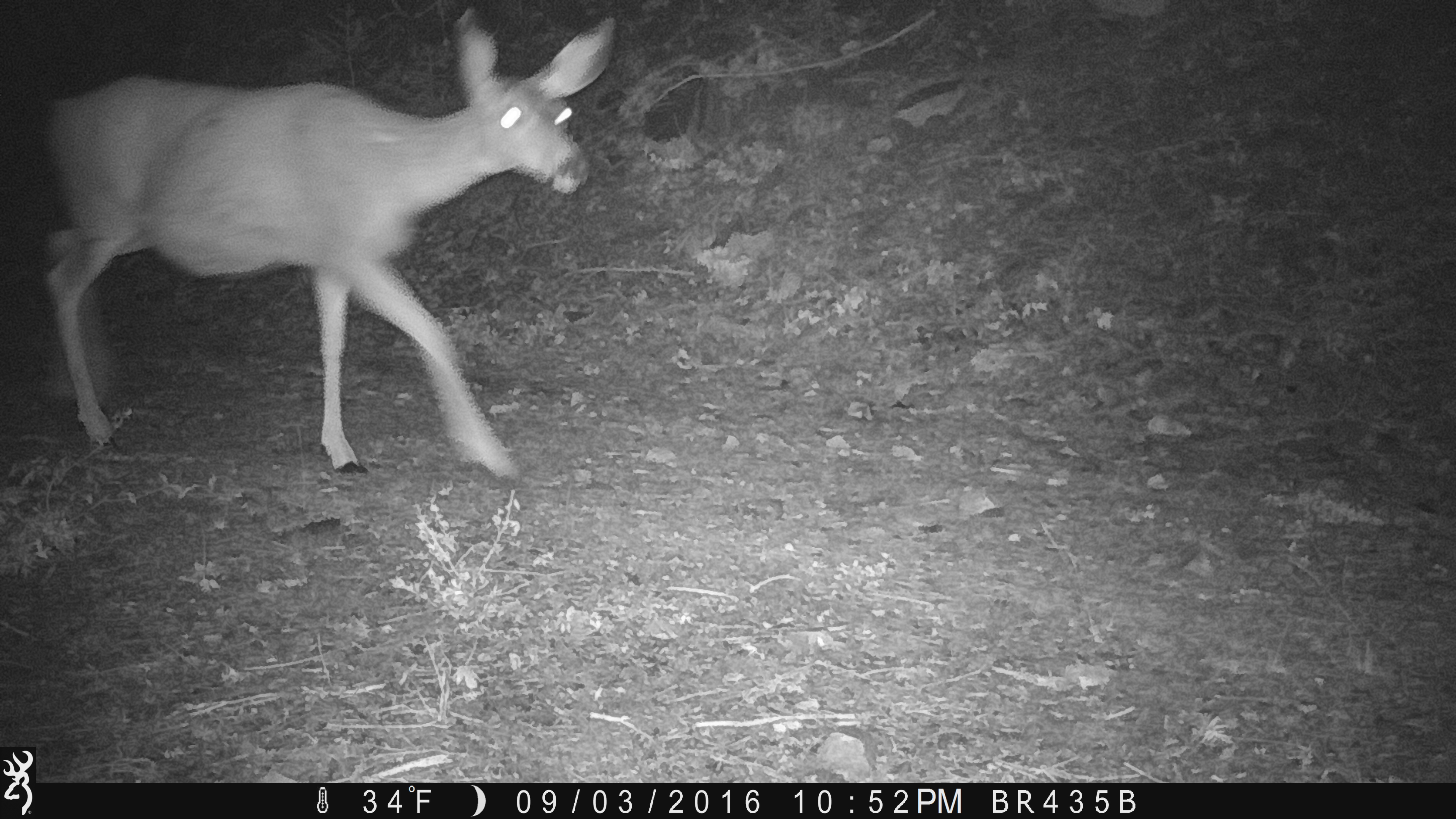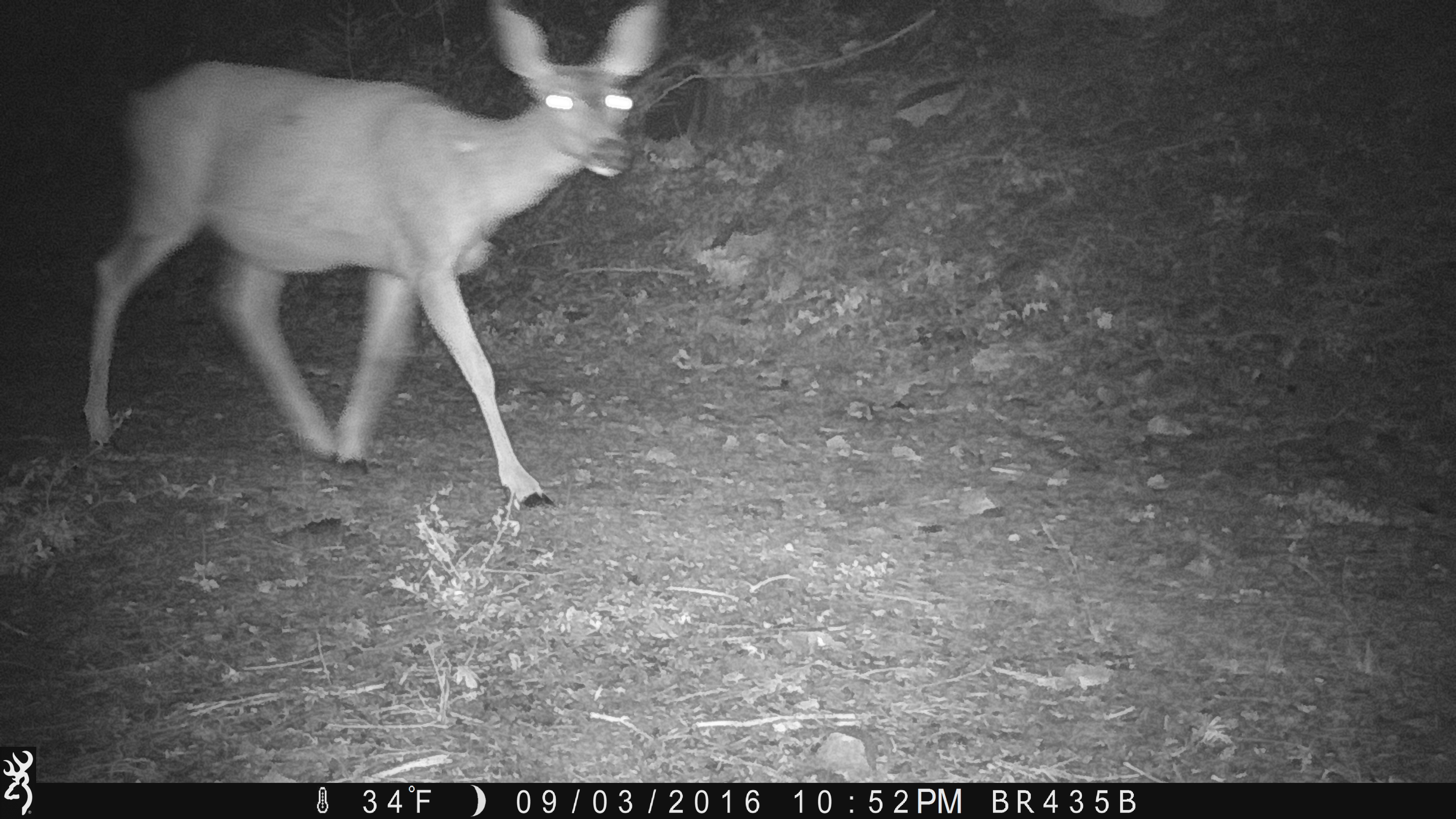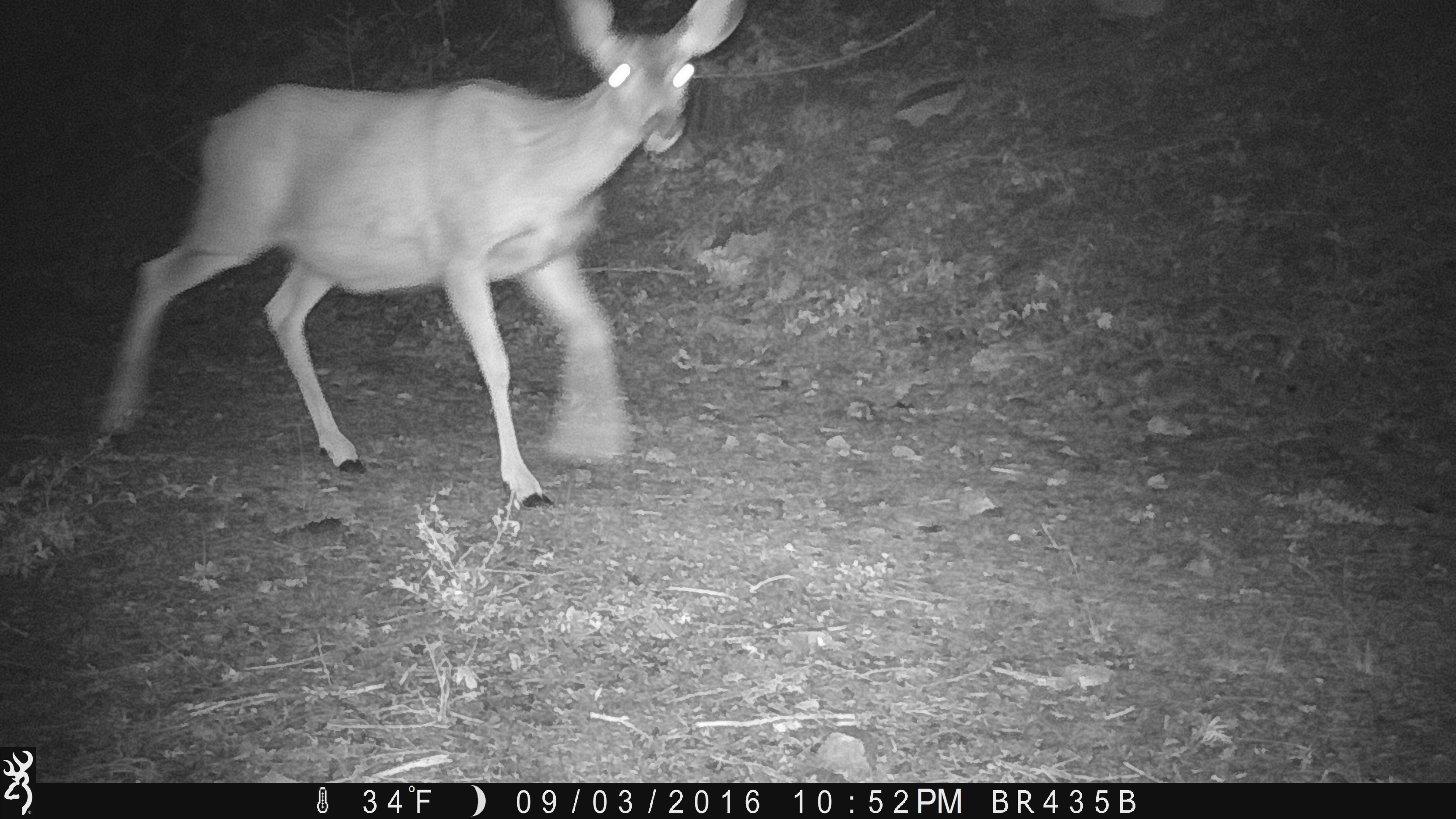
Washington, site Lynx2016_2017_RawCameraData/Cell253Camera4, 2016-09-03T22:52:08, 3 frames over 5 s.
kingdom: Animalia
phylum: Chordata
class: Mammalia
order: Artiodactyla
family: Cervidae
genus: Odocoileus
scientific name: Odocoileus hemionus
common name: mule deer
Odocoileus hemionus (mule deer). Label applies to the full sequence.